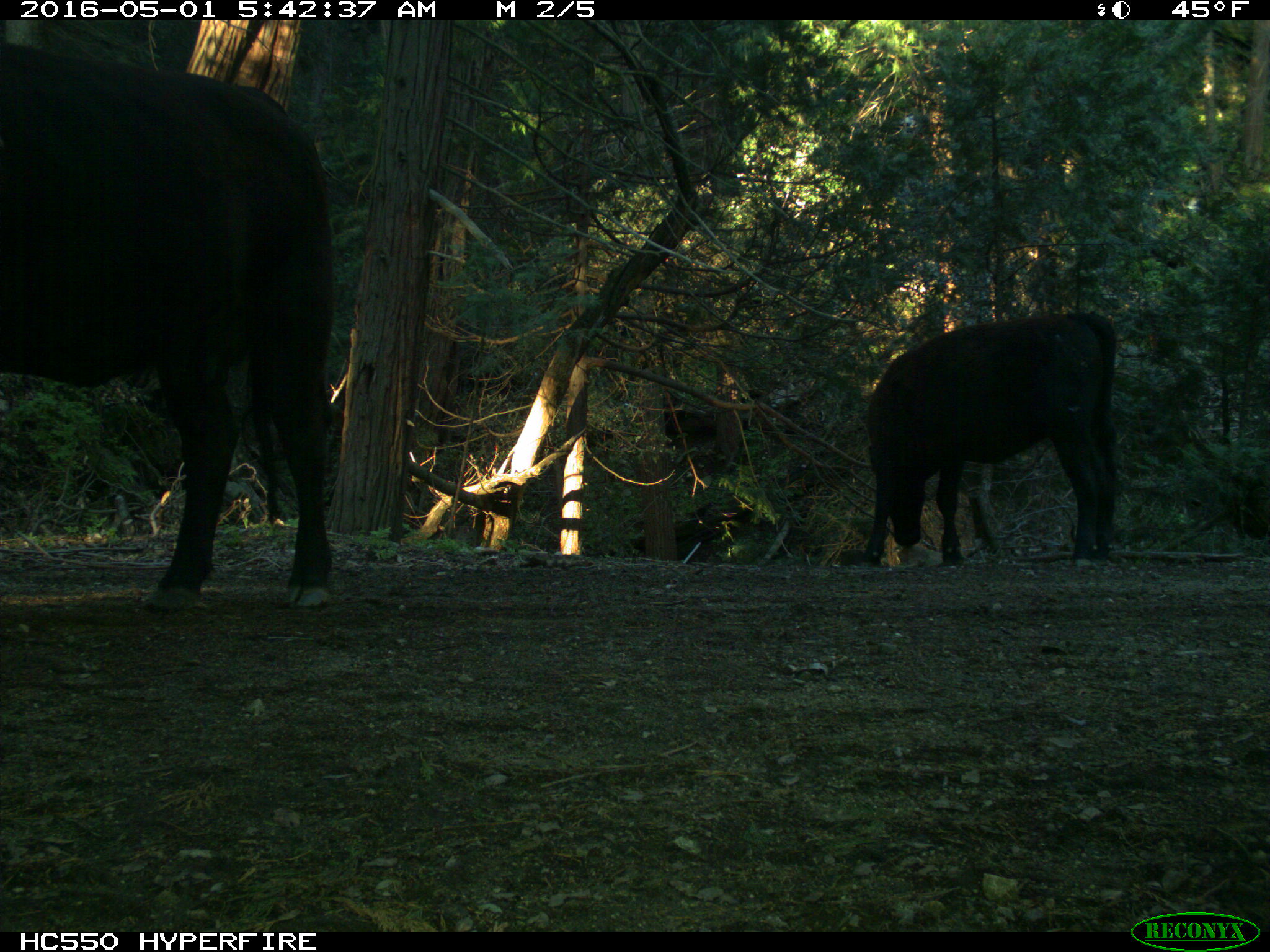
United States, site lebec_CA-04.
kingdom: Animalia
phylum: Chordata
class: Mammalia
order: Artiodactyla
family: Bovidae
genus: Bos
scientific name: Bos taurus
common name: domestic cow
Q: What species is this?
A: Bos taurus (domestic cow).